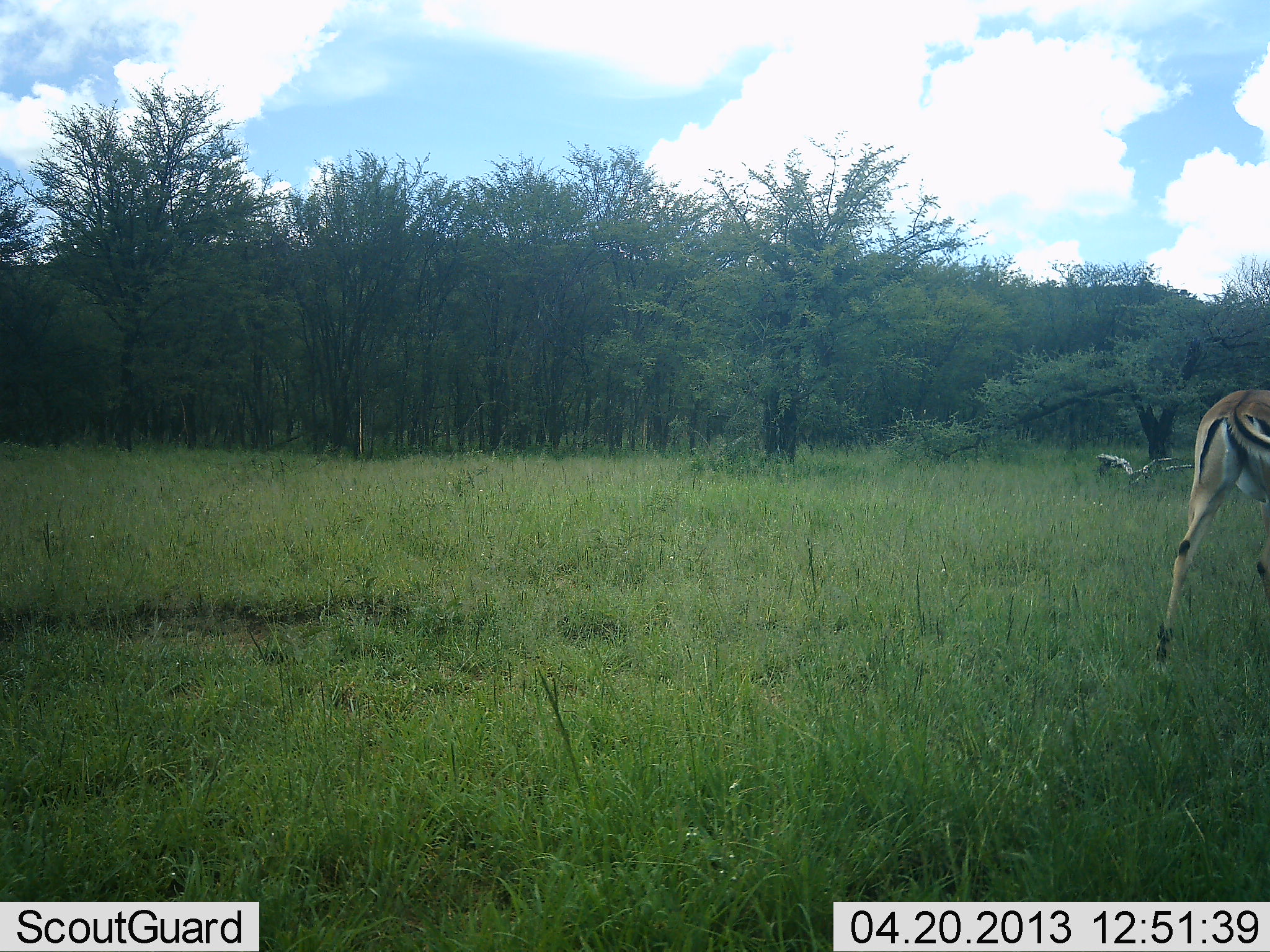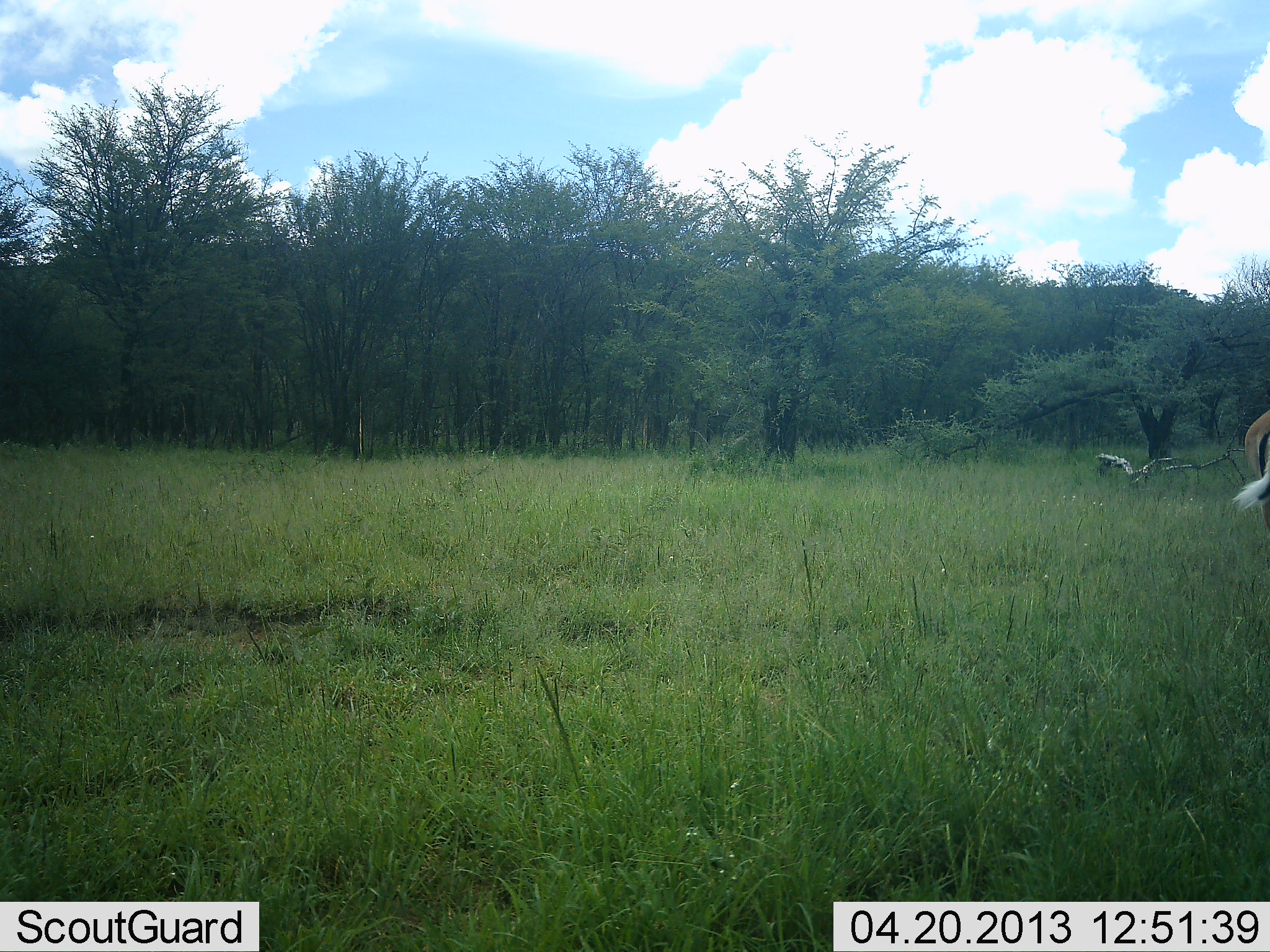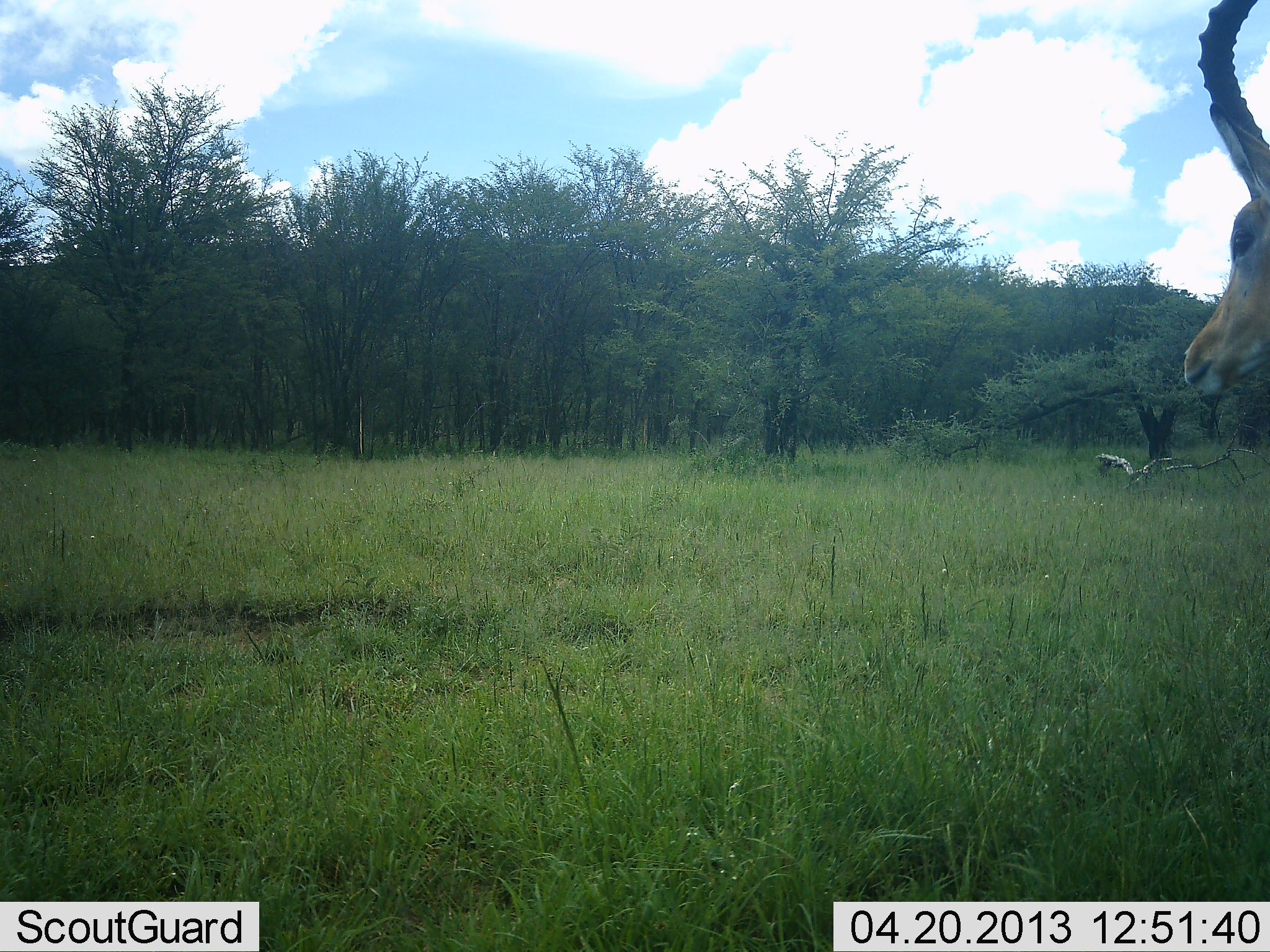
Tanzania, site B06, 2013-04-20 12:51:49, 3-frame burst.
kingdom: Animalia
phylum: Chordata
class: Mammalia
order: Artiodactyla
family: Bovidae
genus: Aepyceros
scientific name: Aepyceros melampus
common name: impala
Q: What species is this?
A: Impala (Aepyceros melampus).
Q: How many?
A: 2.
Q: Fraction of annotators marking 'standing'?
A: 10%.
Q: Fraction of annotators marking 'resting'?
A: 0%.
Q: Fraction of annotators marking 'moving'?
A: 90%.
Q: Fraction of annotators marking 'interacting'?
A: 0%.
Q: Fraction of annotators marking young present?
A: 0%.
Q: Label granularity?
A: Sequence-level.